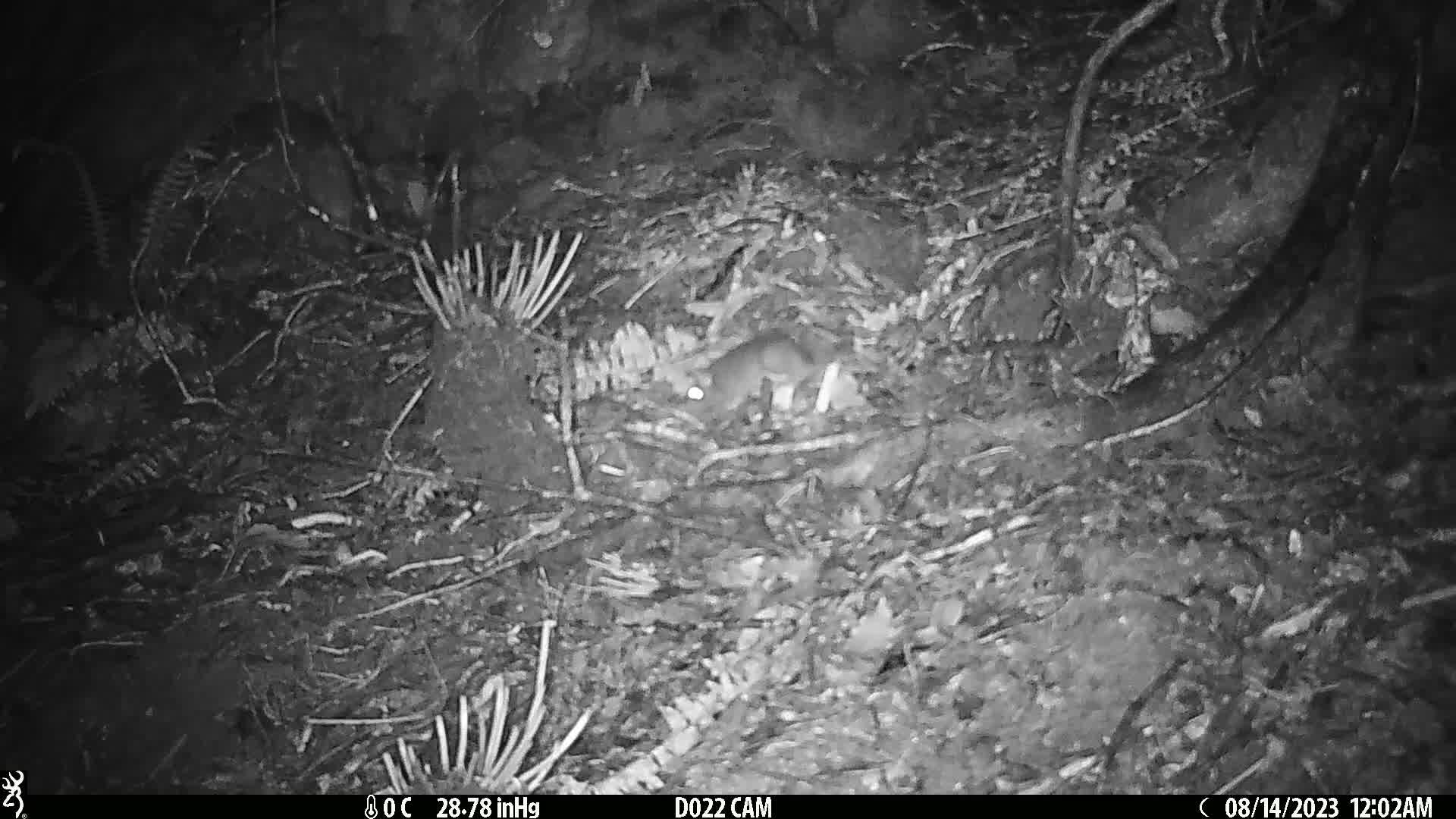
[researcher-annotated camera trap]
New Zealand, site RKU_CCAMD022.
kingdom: Animalia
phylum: Chordata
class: Mammalia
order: Rodentia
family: Muridae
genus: Rattus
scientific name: Rattus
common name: rat